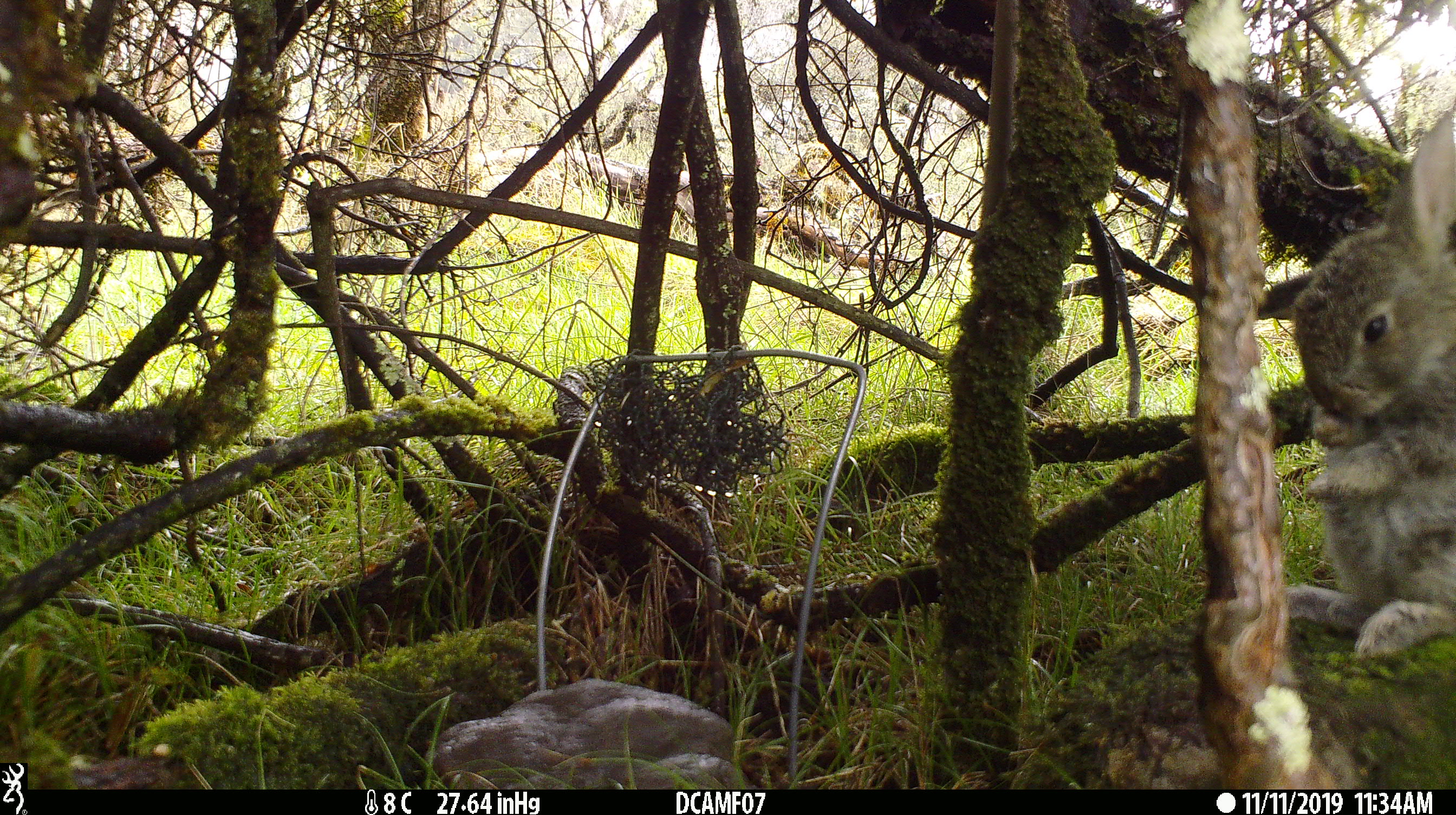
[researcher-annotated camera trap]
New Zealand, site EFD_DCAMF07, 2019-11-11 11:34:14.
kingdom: Animalia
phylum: Chordata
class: Mammalia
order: Lagomorpha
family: Leporidae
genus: Oryctolagus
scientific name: Oryctolagus cuniculus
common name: european rabbit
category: rabbit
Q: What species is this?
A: Rabbit (european rabbit) (Oryctolagus cuniculus).